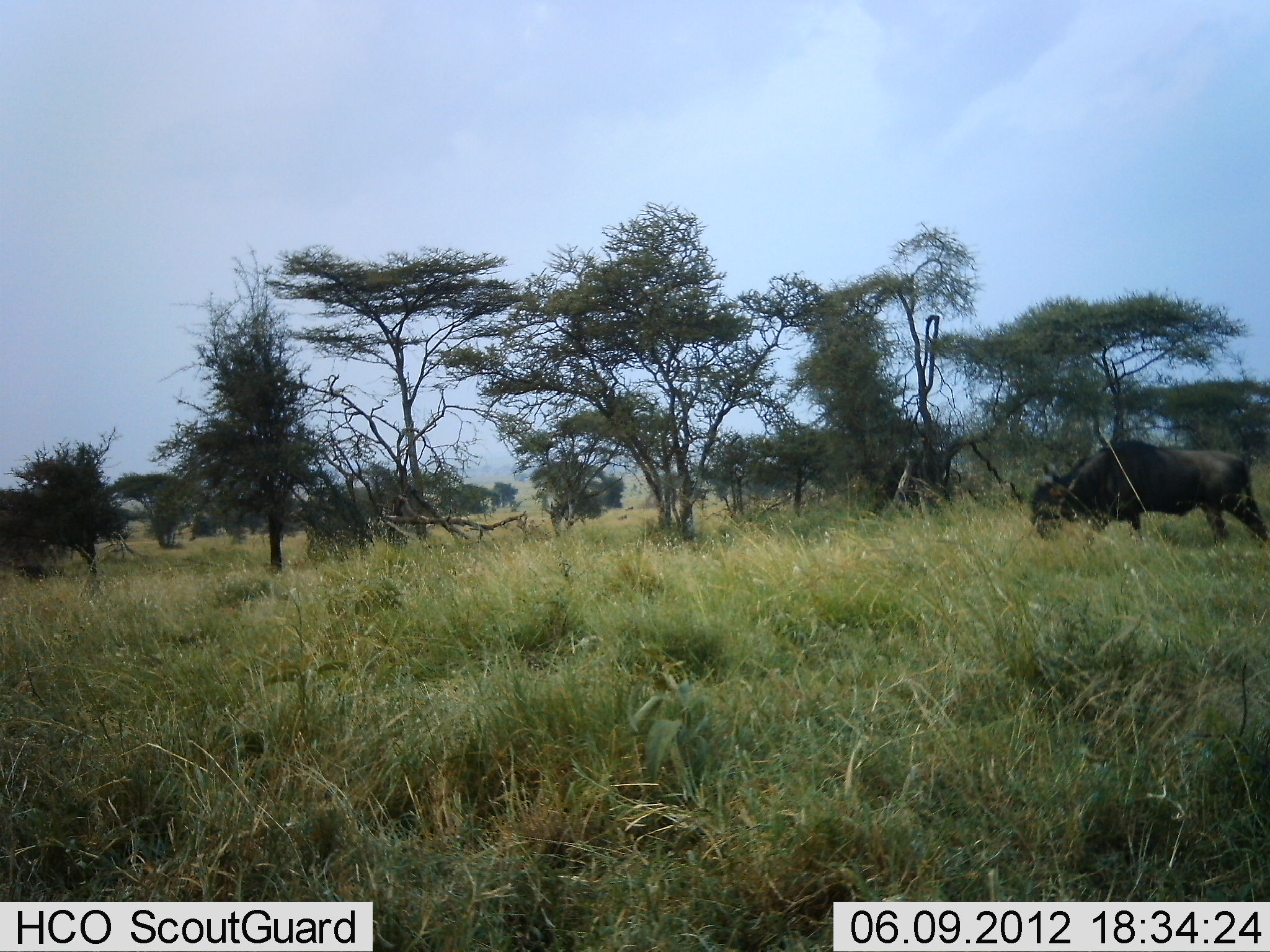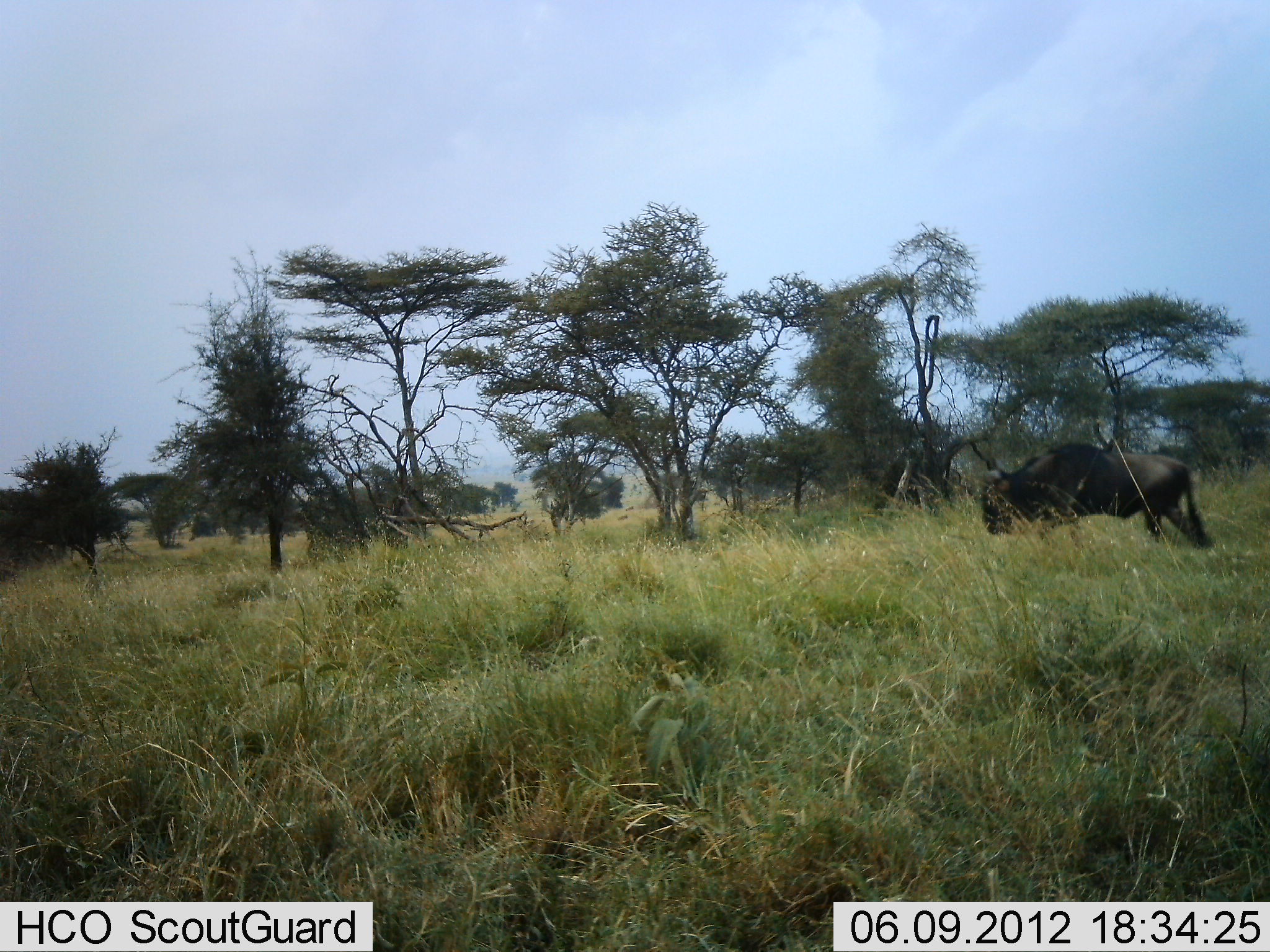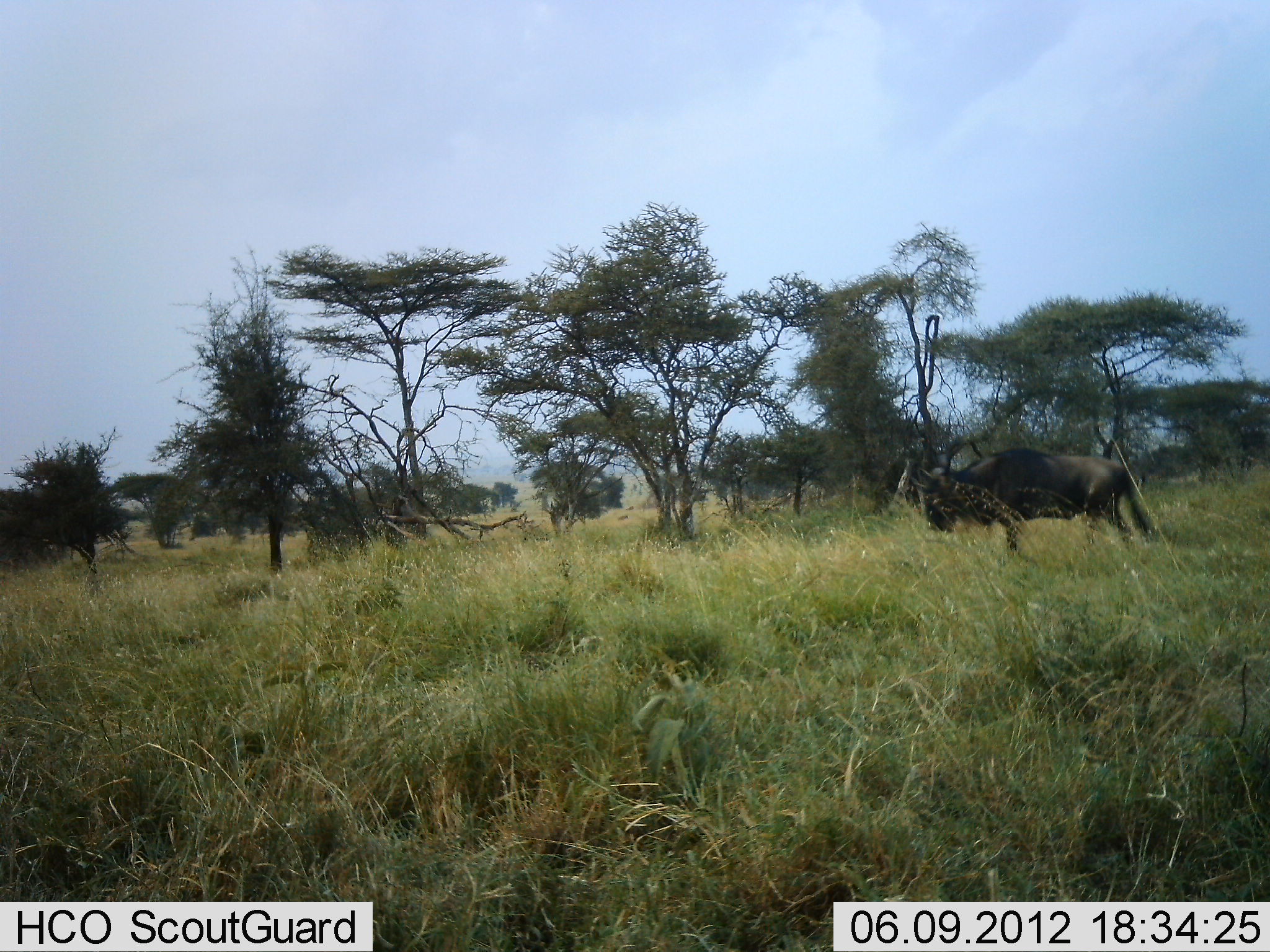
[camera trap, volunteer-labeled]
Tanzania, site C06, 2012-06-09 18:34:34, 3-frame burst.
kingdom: Animalia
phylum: Chordata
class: Mammalia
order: Artiodactyla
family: Bovidae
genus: Connochaetes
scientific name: Connochaetes taurinus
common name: blue wildebeest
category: wildebeest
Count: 1.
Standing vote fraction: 0%.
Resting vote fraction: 0%.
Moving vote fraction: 100%.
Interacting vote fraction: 0%.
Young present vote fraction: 0%.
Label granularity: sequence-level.